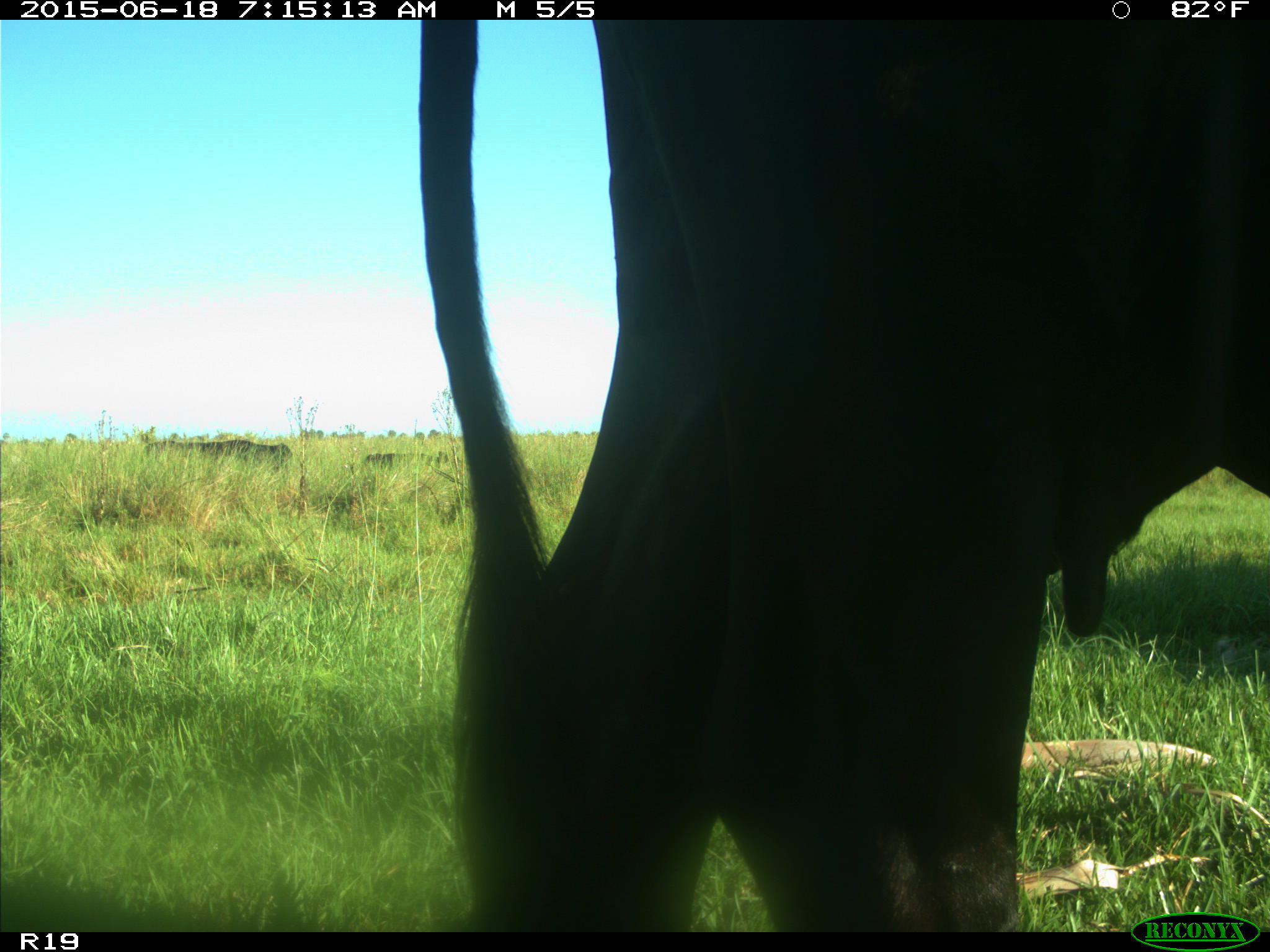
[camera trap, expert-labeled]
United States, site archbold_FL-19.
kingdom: Animalia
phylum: Chordata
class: Mammalia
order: Artiodactyla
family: Bovidae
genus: Bos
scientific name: Bos taurus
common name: domestic cow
Bos taurus (domestic cow).